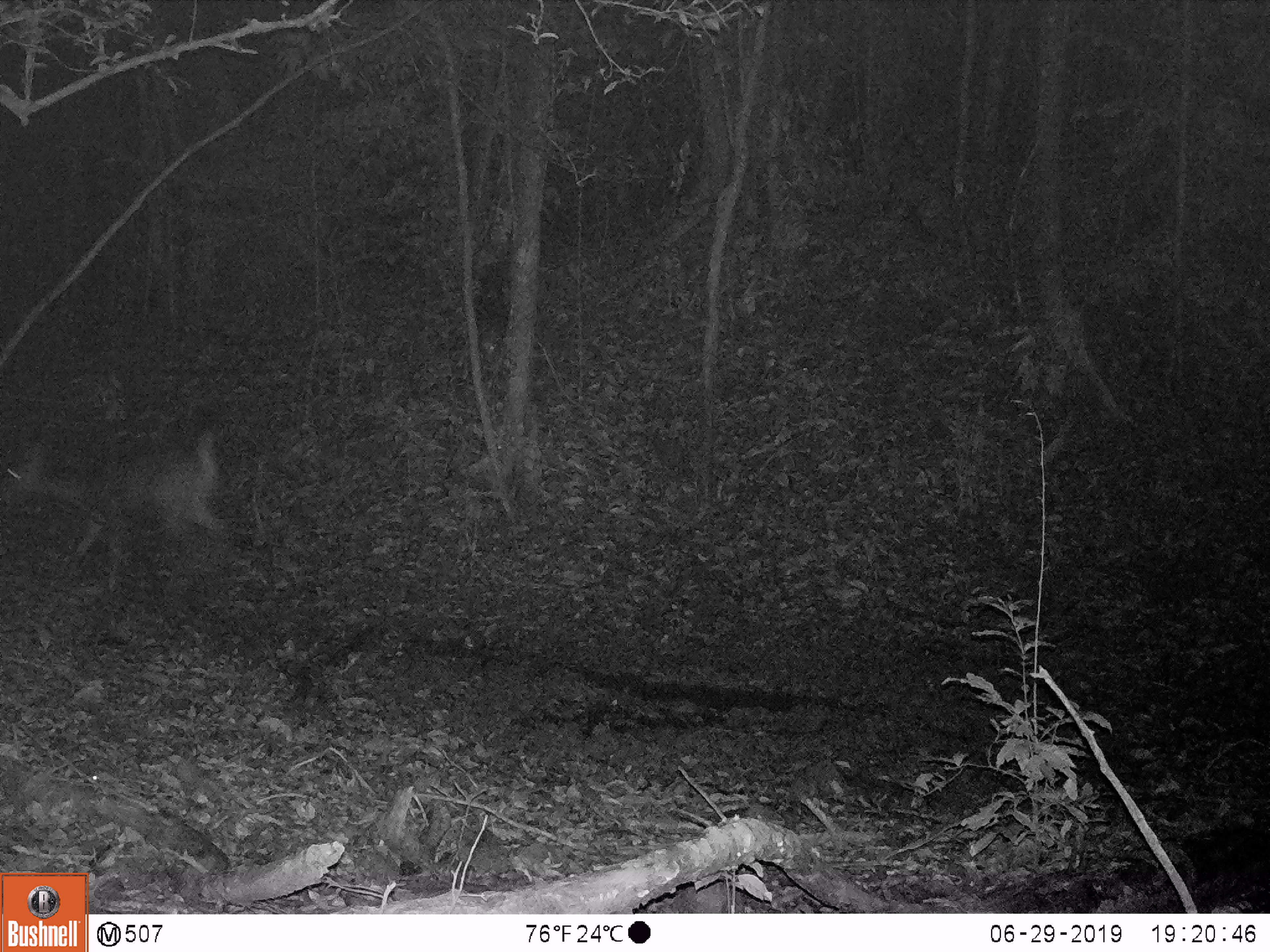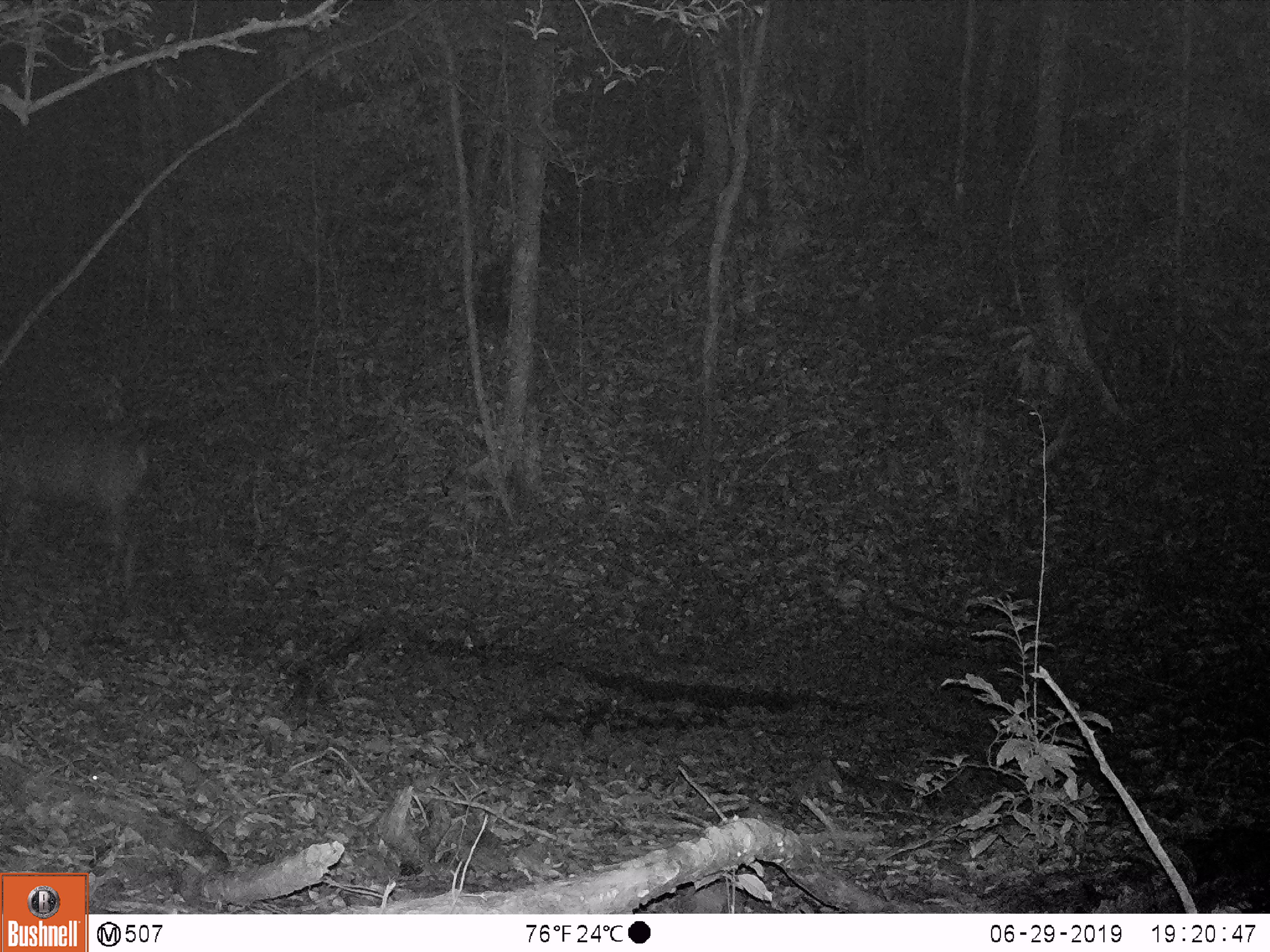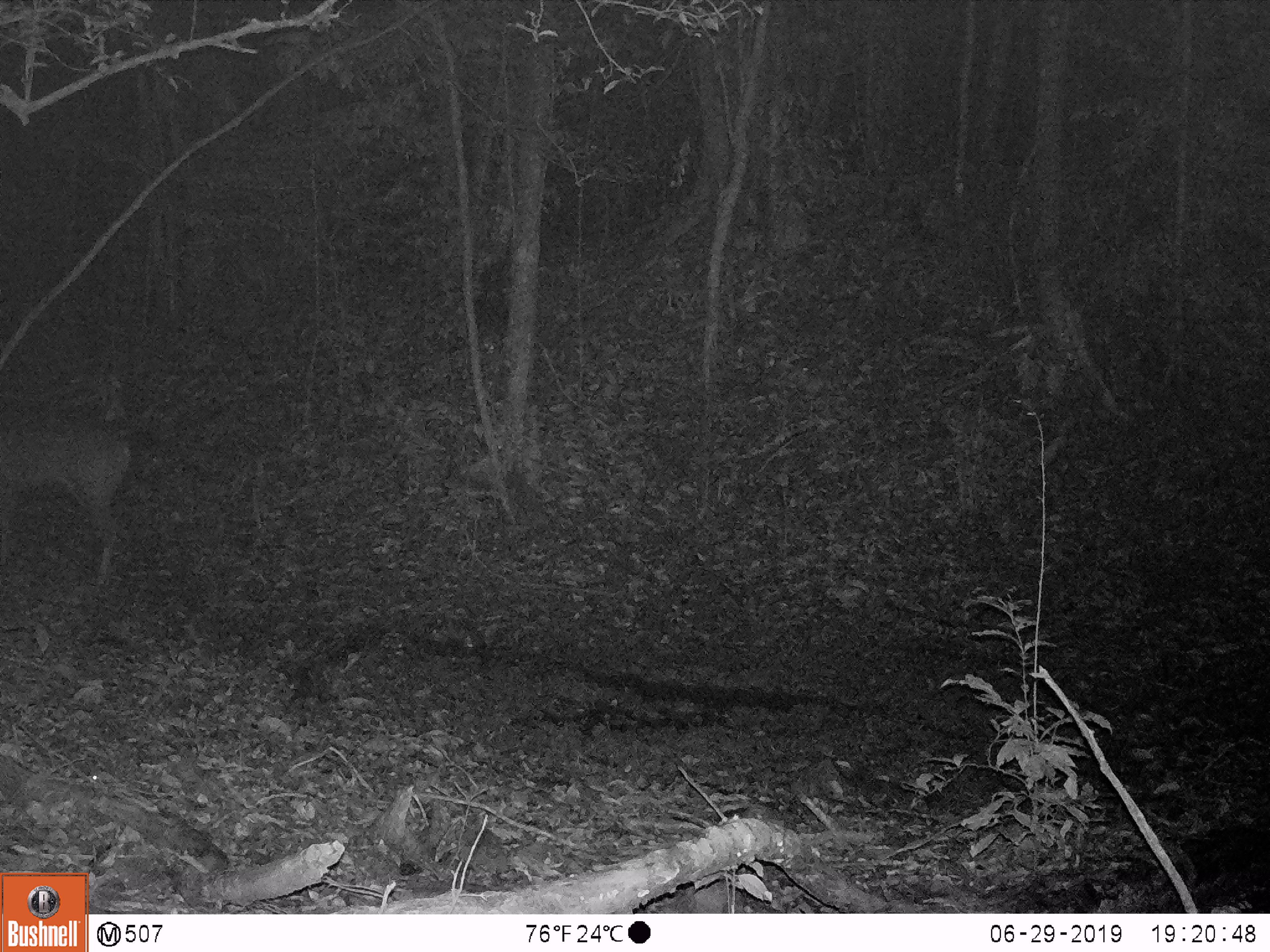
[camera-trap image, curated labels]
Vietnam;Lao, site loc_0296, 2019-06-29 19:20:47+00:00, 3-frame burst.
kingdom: Animalia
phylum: Chordata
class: Mammalia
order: Artiodactyla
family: Cervidae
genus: Rusa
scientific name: Rusa unicolor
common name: sambar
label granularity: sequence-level